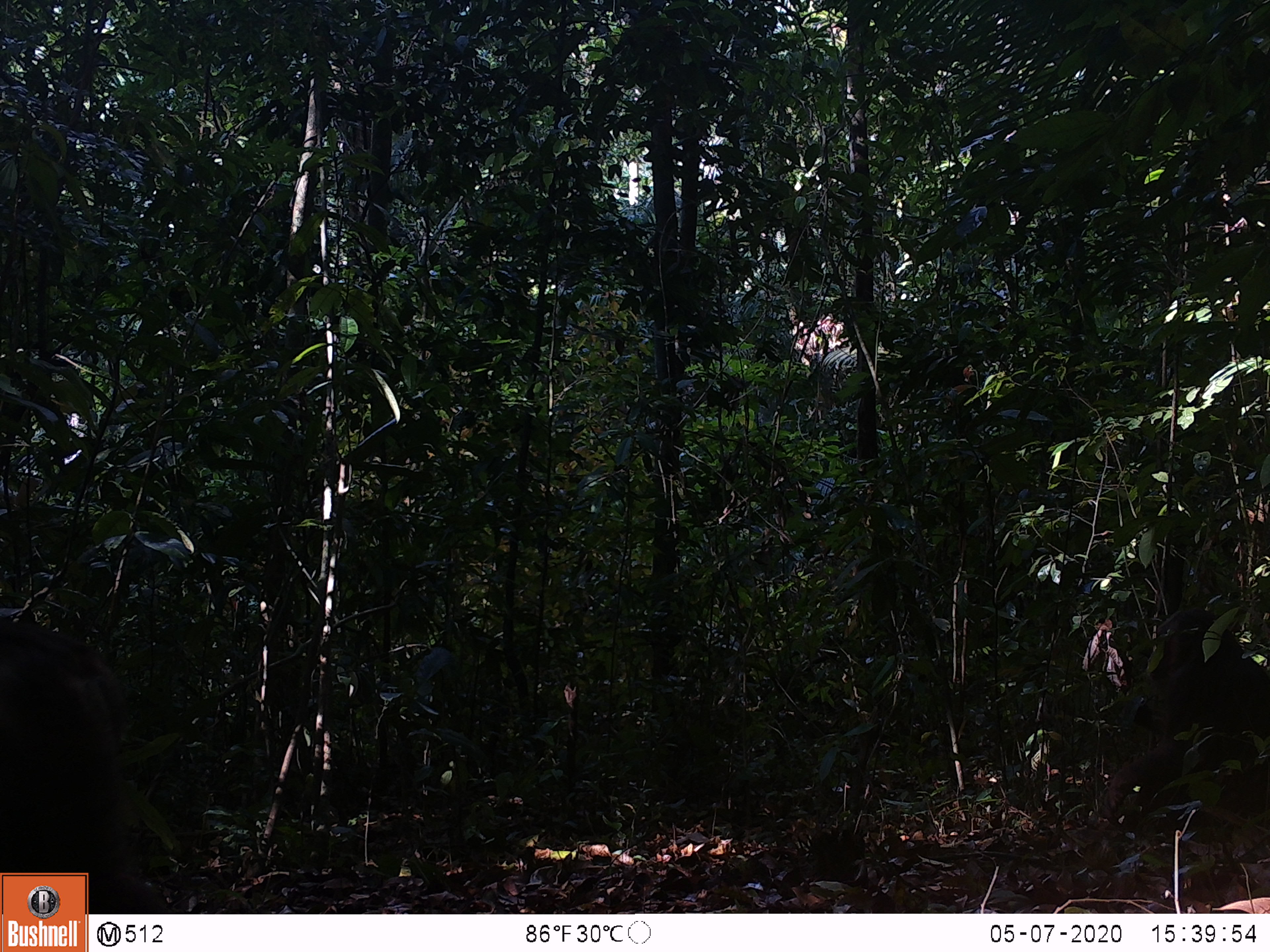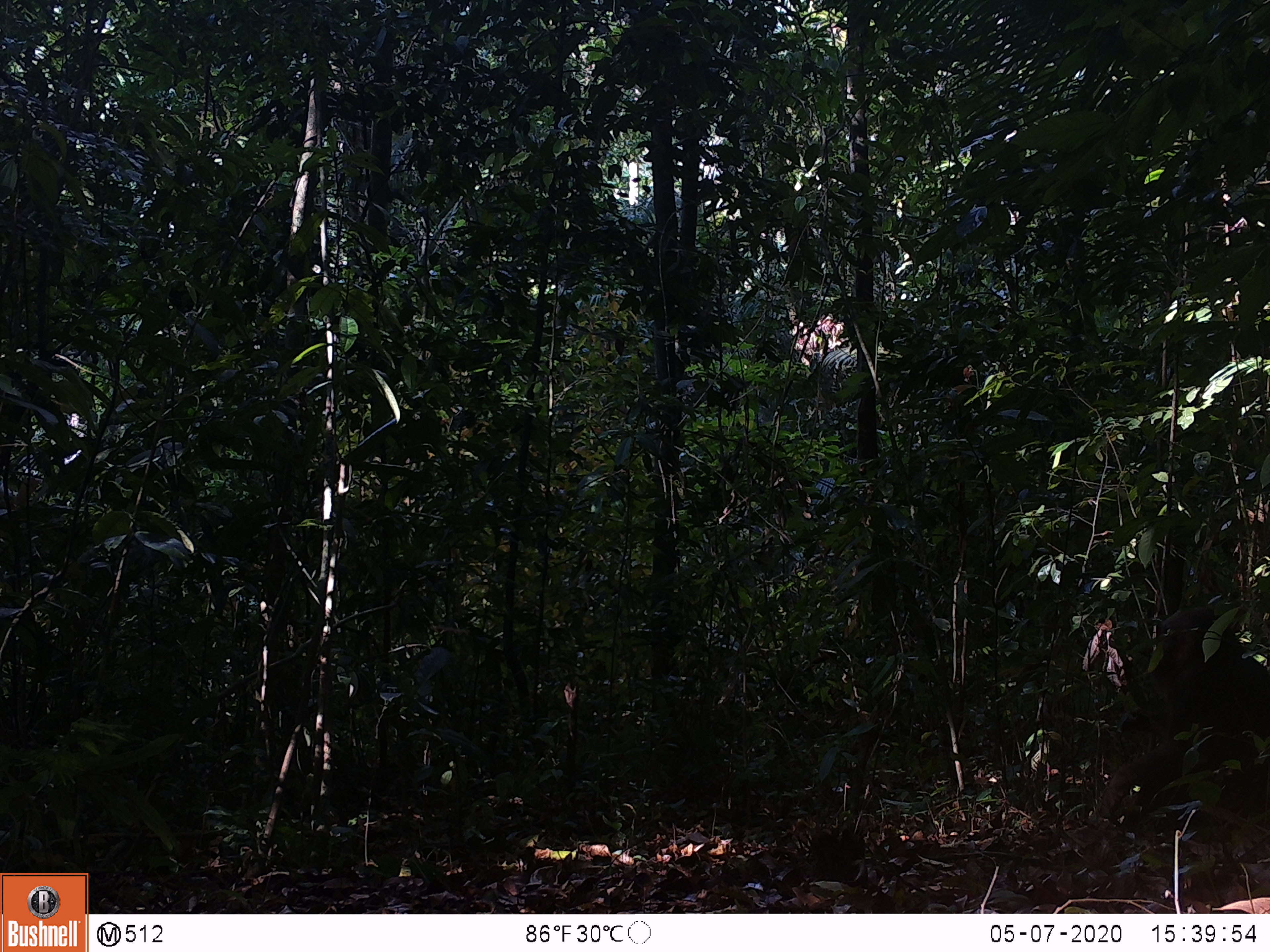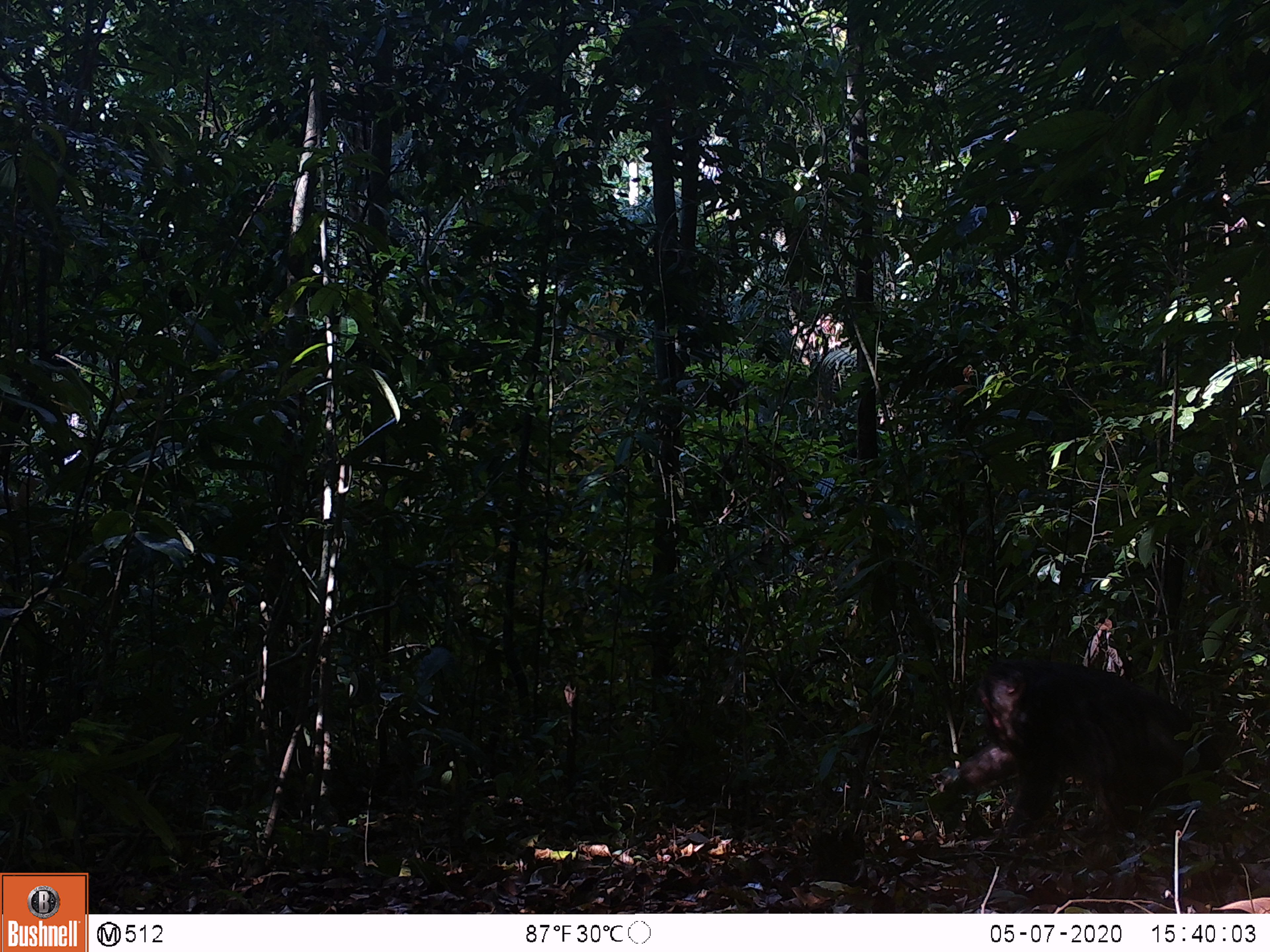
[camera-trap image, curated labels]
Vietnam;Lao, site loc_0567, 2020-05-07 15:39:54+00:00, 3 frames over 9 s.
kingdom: Animalia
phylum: Chordata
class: Mammalia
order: Primates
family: Cercopithecidae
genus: Macaca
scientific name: Macaca arctoides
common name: stump-tailed macaque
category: stump tailed macaque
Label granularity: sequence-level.